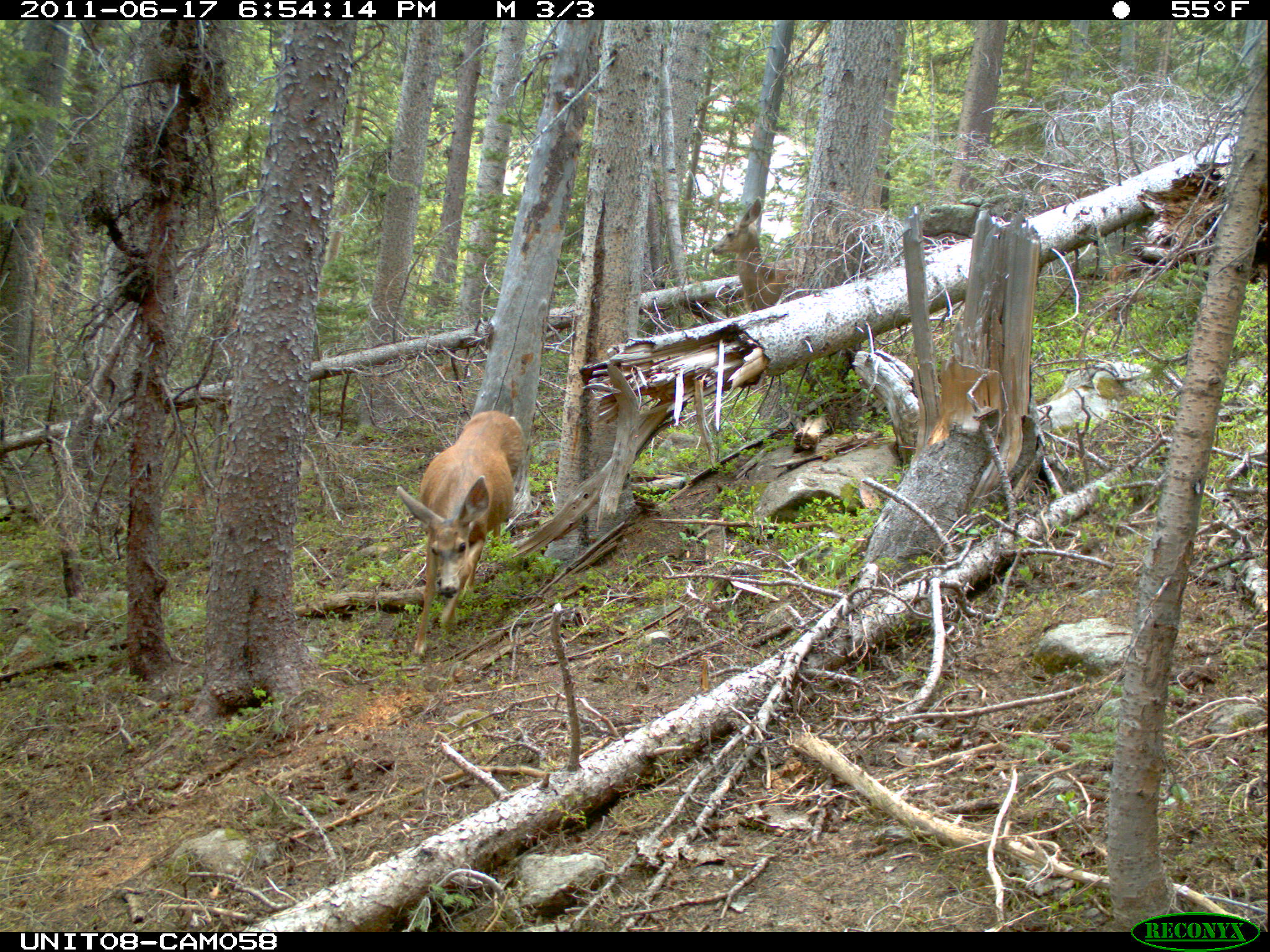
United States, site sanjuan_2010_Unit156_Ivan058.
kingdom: Animalia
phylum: Chordata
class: Mammalia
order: Artiodactyla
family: Cervidae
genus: Odocoileus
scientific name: Odocoileus hemionus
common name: mule deer